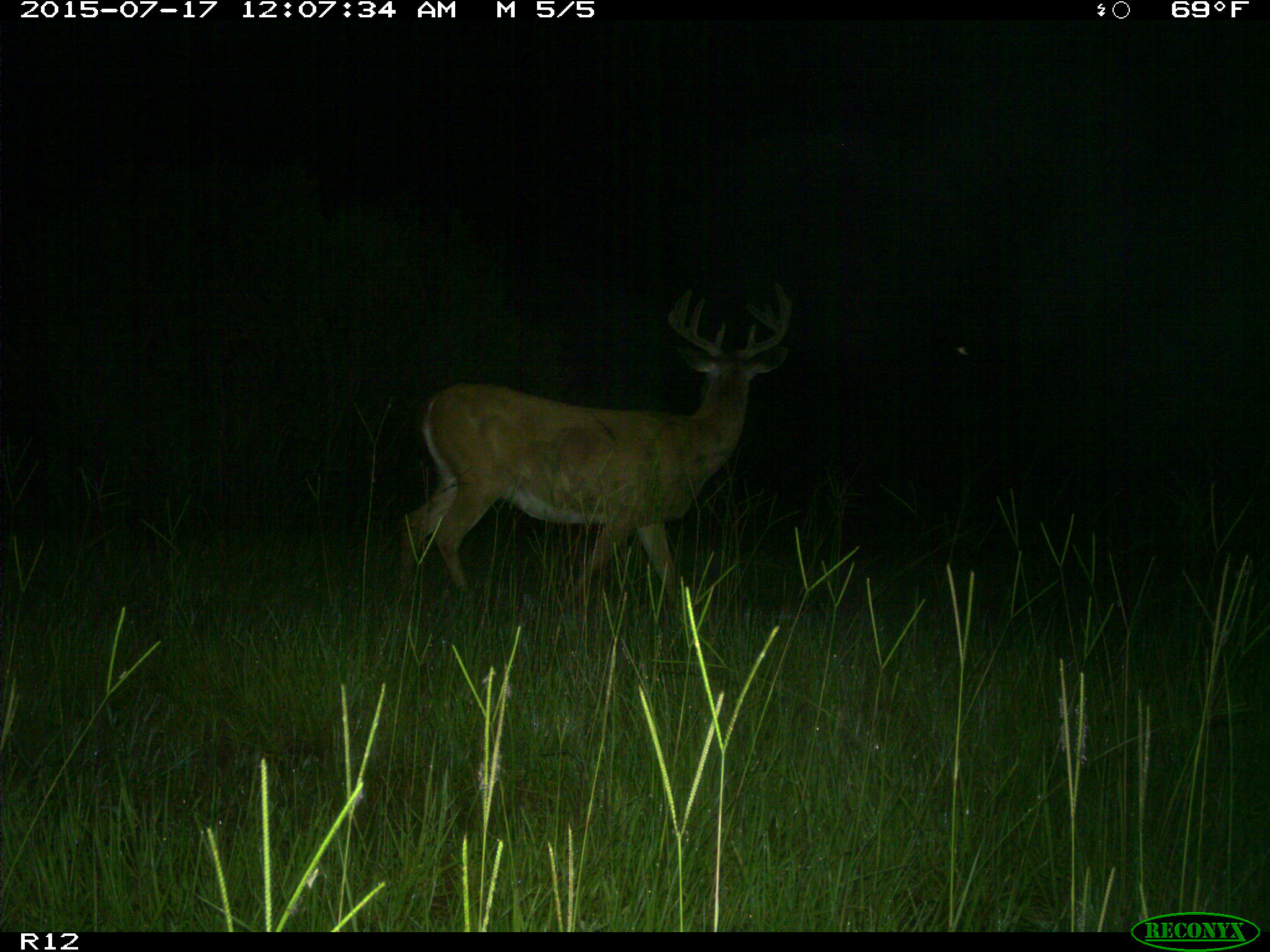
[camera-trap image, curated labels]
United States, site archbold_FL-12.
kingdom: Animalia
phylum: Chordata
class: Mammalia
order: Artiodactyla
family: Cervidae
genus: Odocoileus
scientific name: Odocoileus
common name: deer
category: unidentified deer